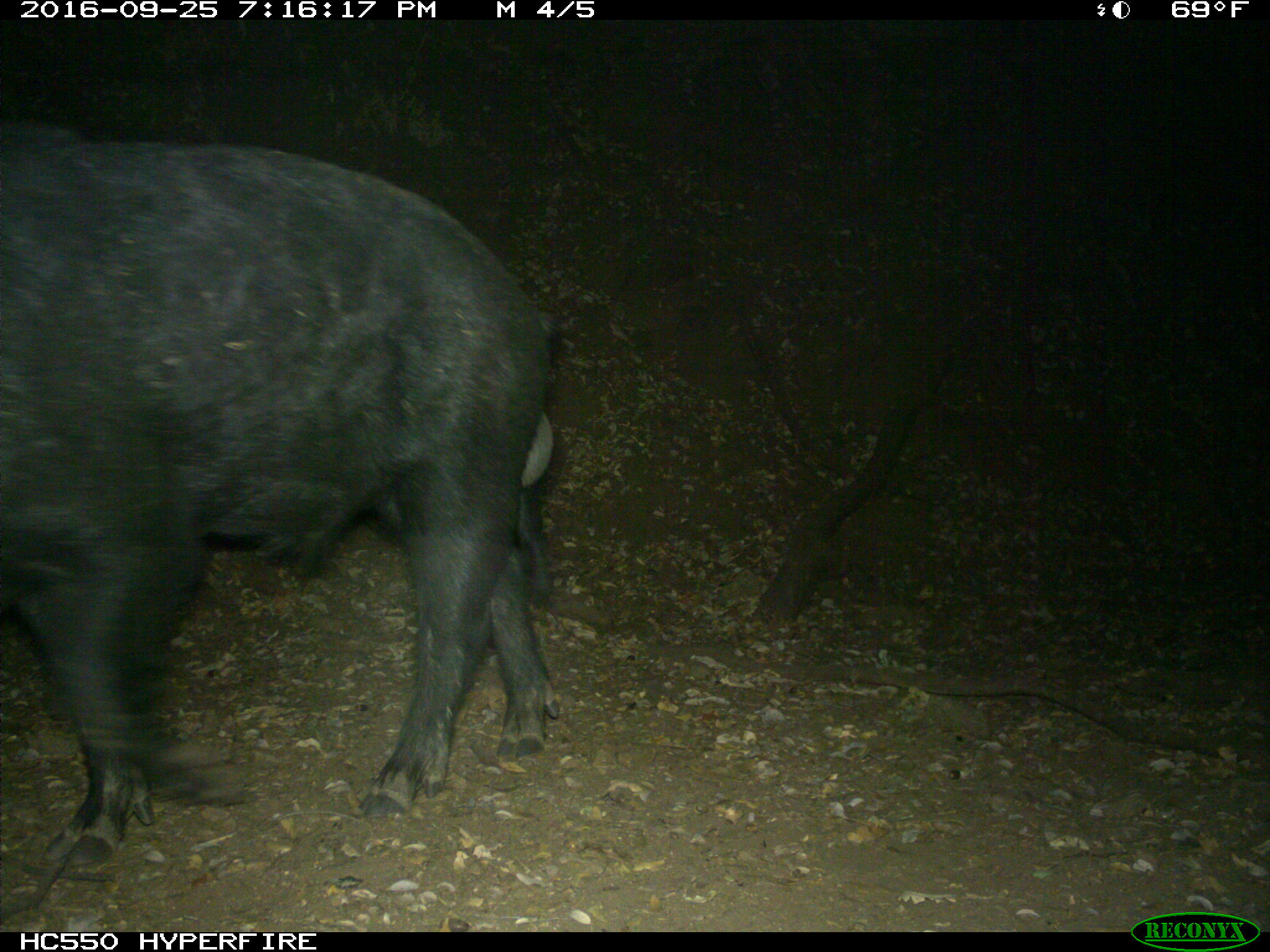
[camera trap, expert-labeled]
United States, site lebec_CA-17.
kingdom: Animalia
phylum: Chordata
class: Mammalia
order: Artiodactyla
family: Suidae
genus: Sus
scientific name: Sus scrofa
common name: wild boar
Sus scrofa (wild boar).